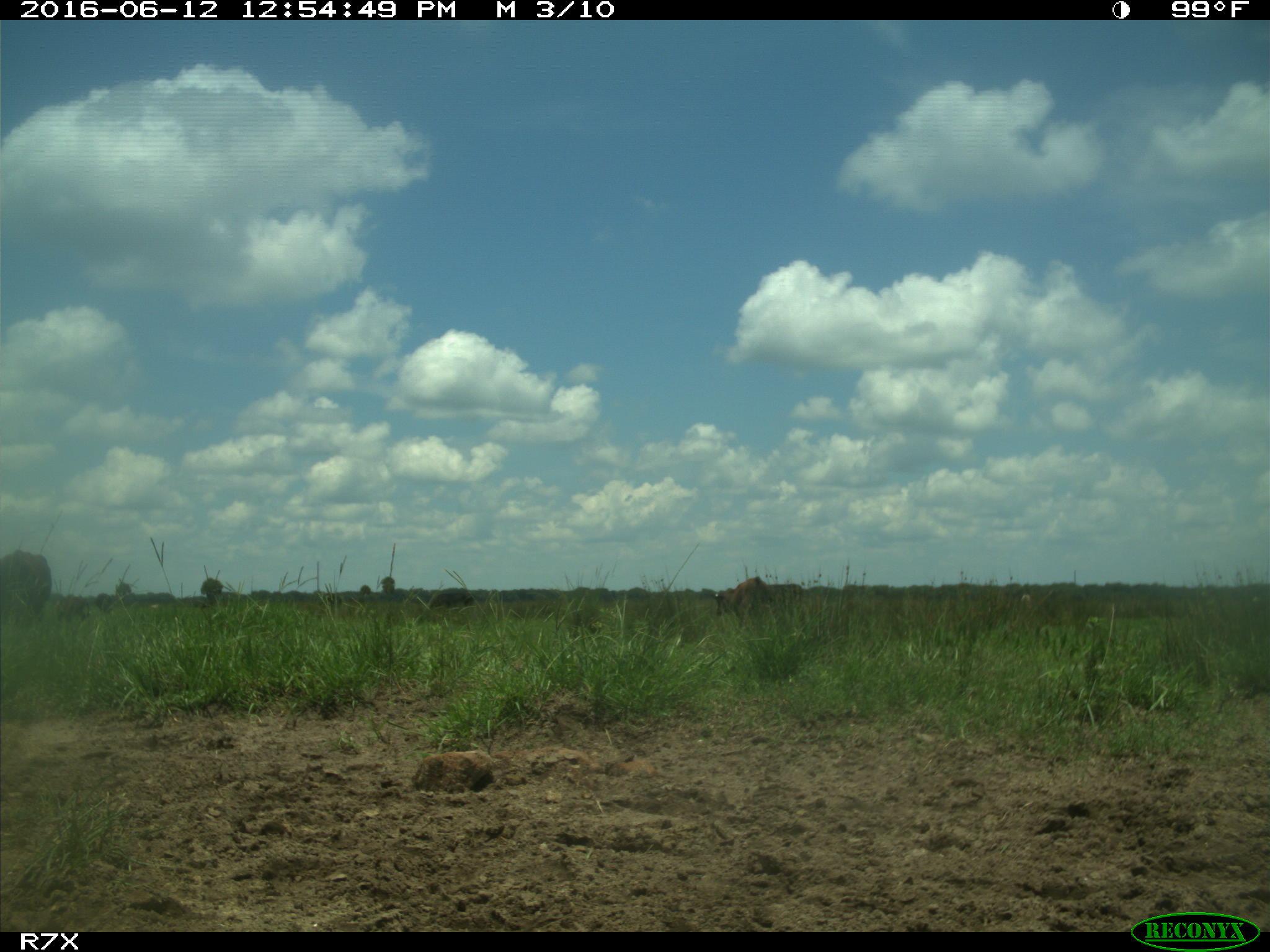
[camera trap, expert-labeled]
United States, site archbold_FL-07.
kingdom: Animalia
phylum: Chordata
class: Mammalia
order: Artiodactyla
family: Bovidae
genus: Bos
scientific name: Bos taurus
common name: domestic cow